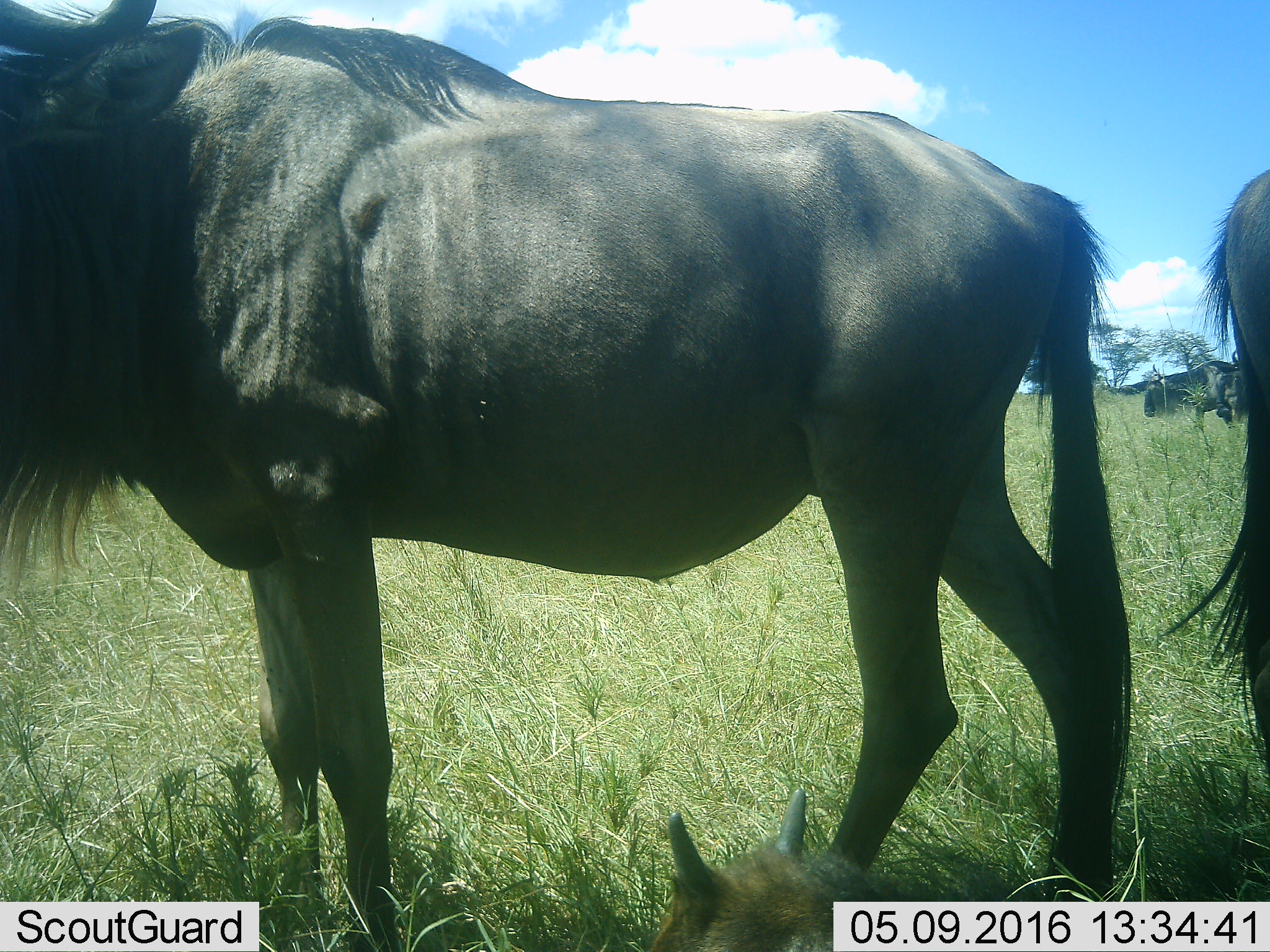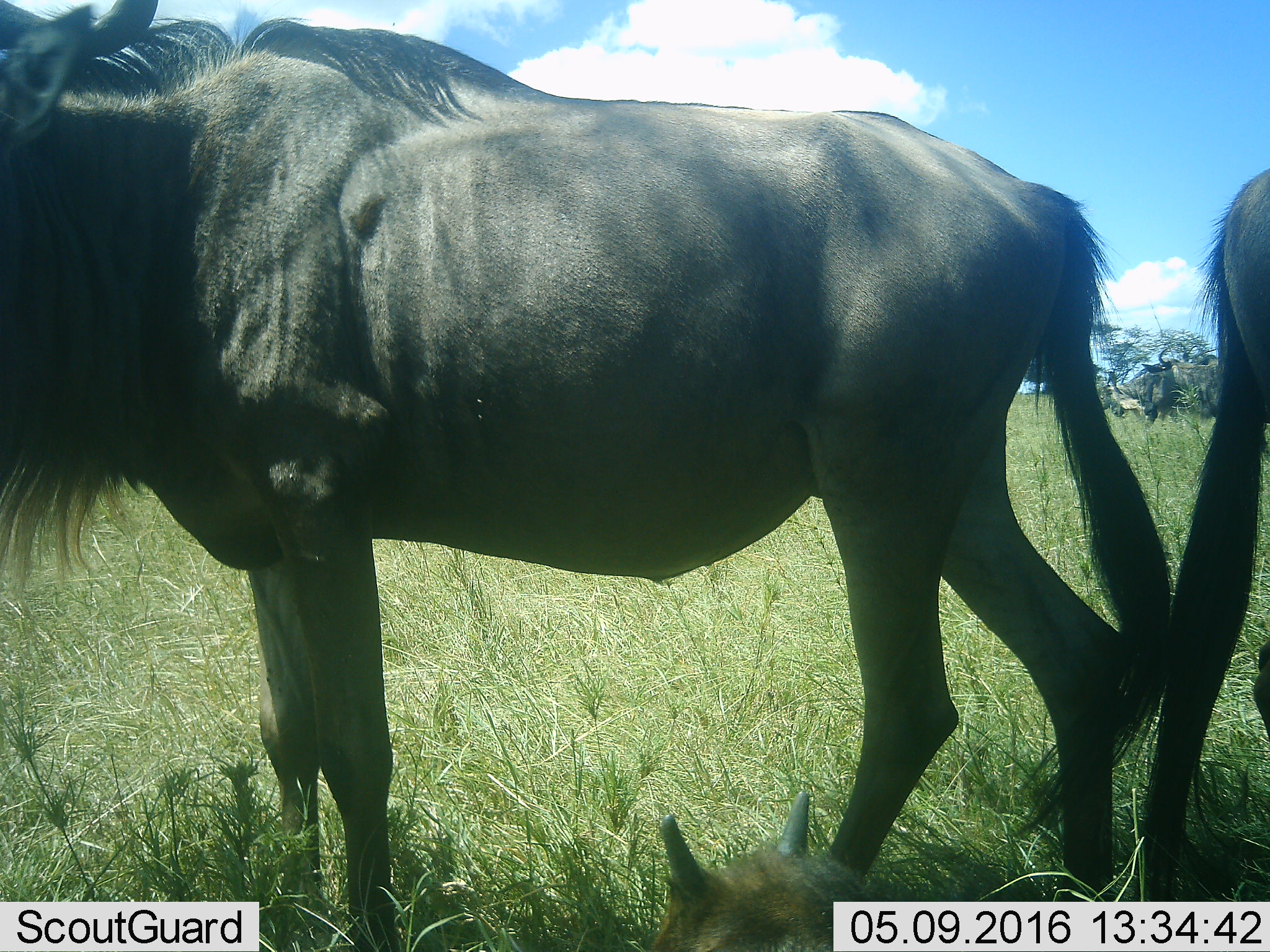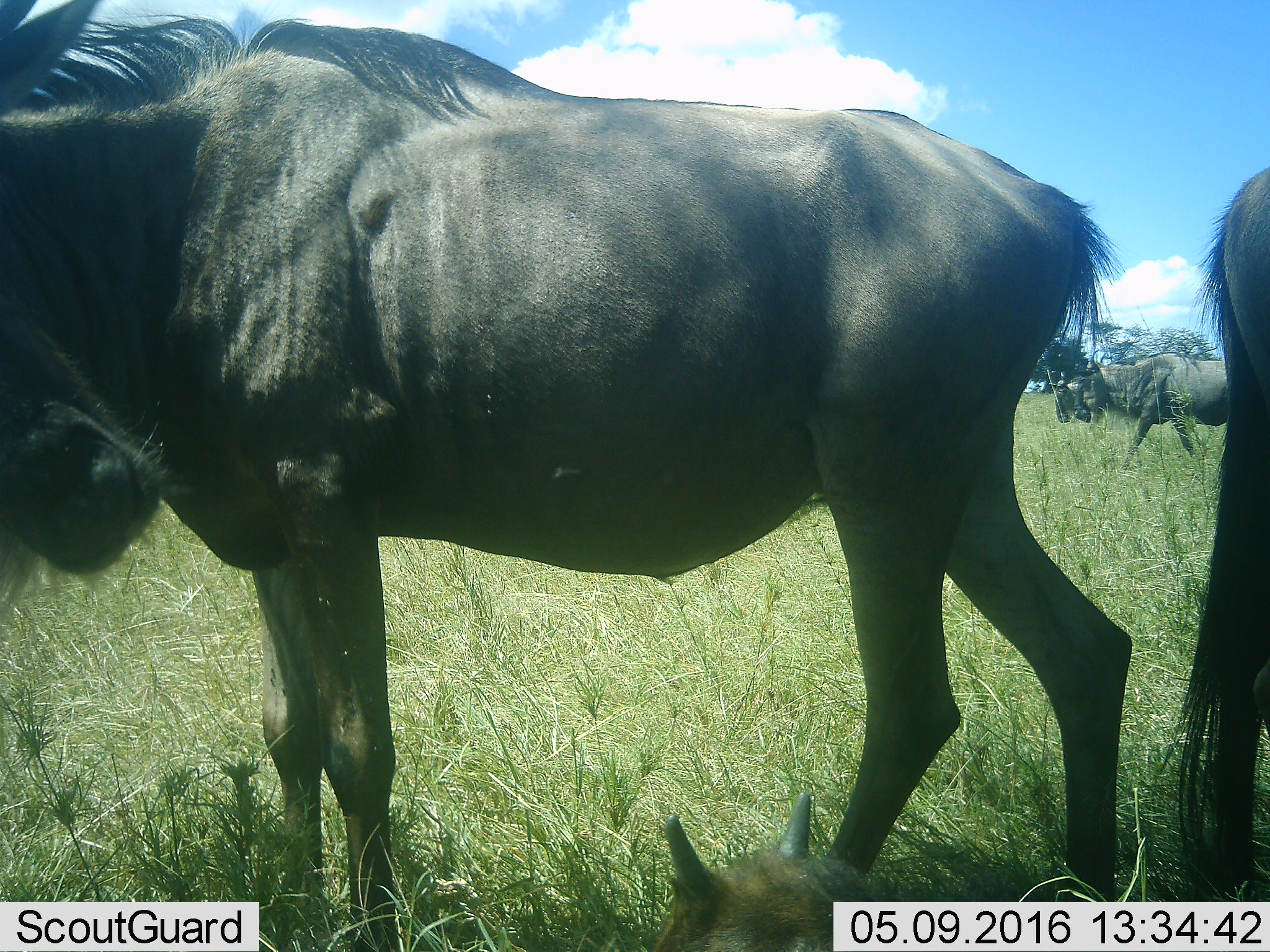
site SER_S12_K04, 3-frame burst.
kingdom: Animalia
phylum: Chordata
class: Mammalia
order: Artiodactyla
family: Bovidae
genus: Connochaetes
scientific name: Connochaetes taurinus taurinus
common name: blue wildebeest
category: wildebeestblue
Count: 5.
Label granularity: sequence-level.